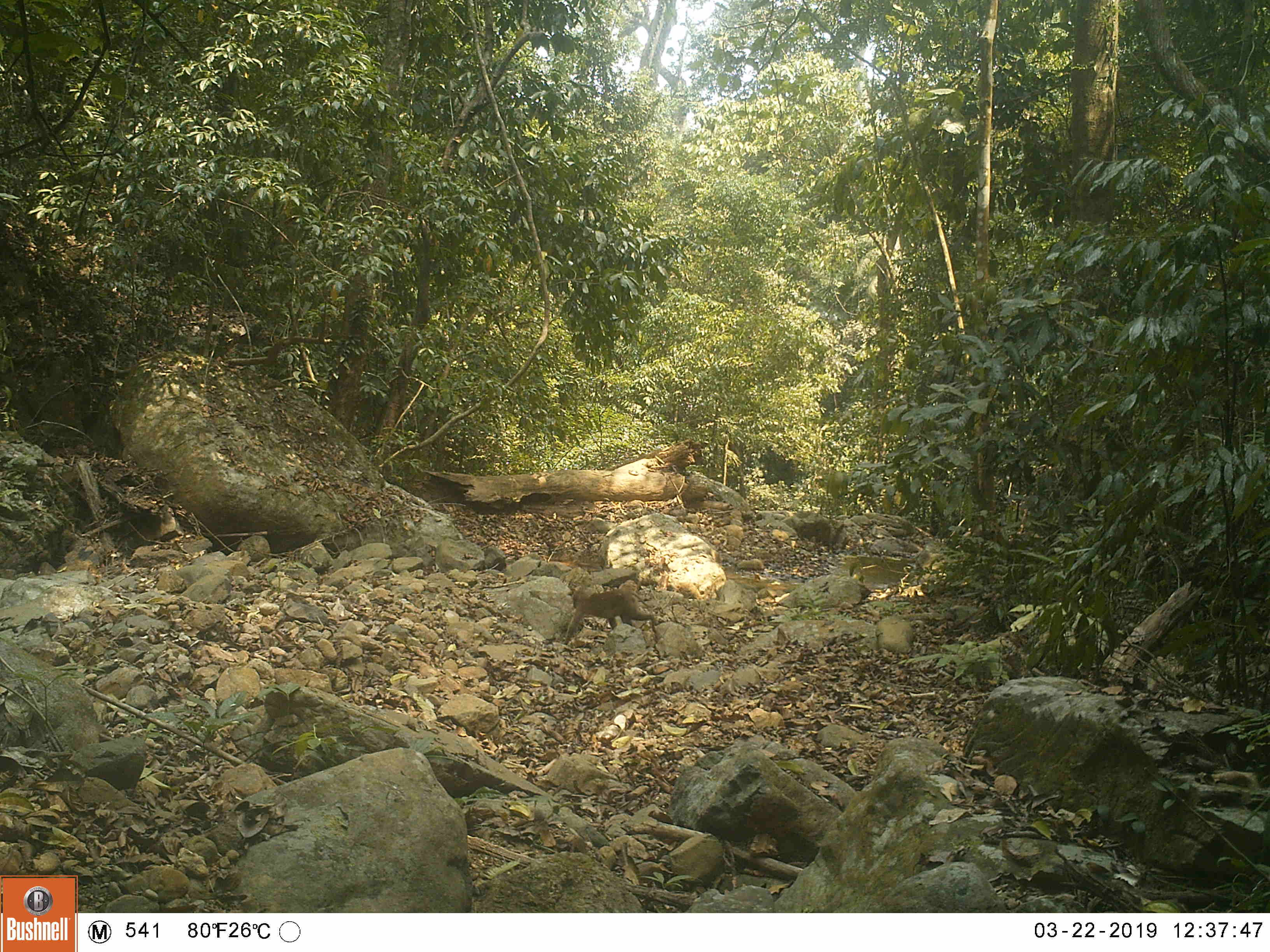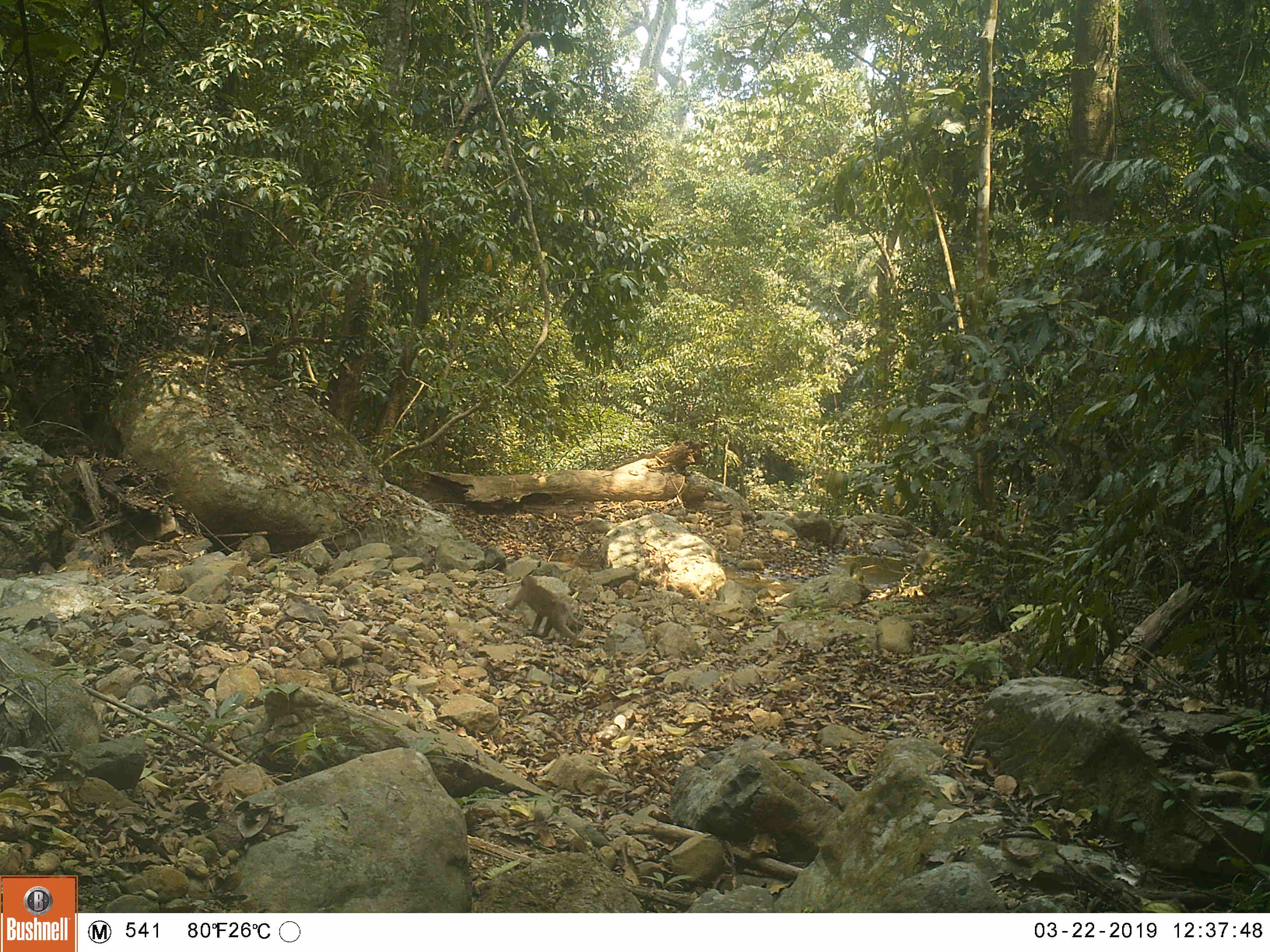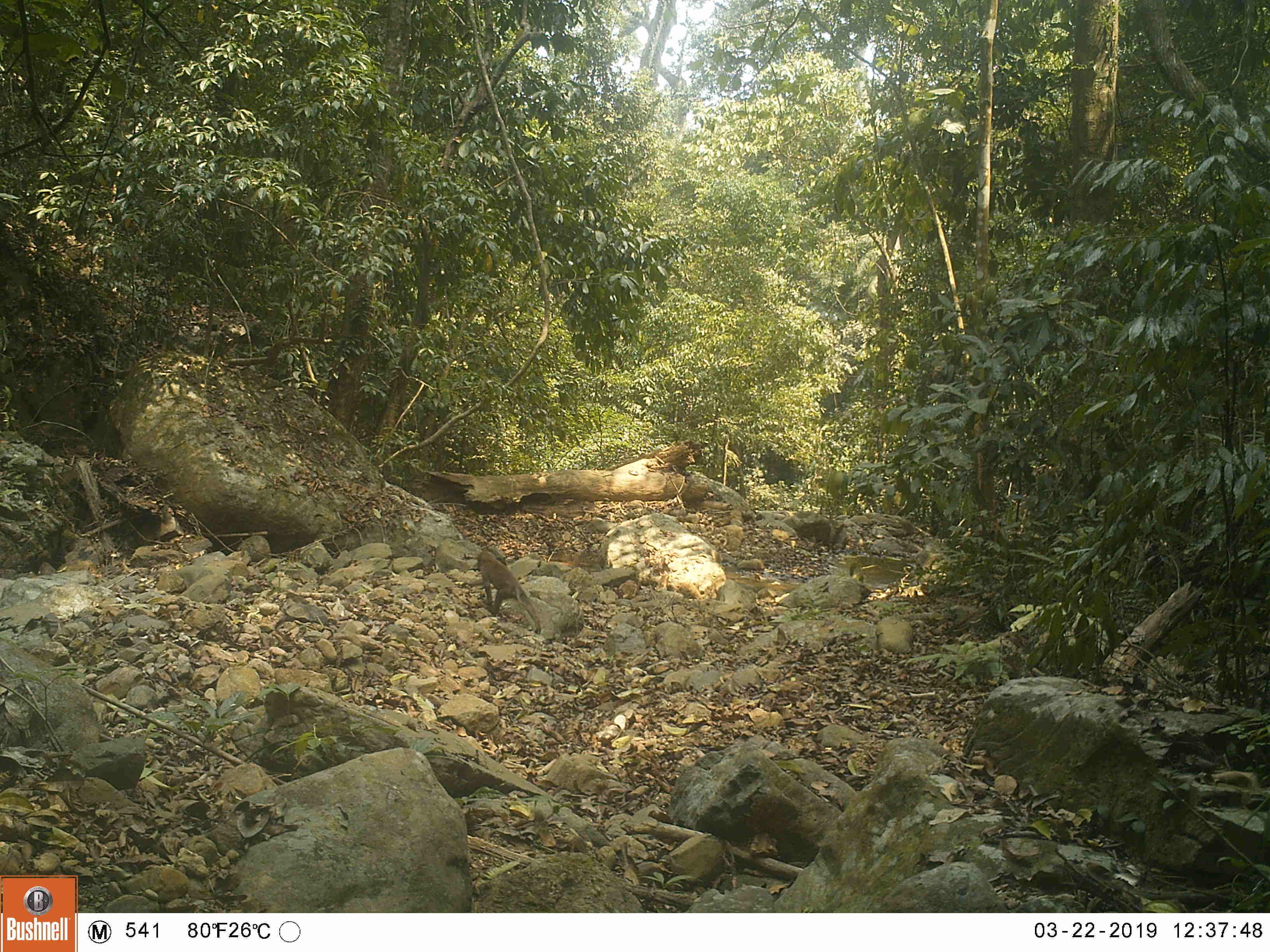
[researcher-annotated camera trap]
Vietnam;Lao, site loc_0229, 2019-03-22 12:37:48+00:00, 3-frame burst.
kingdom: Animalia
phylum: Chordata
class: Mammalia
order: Primates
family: Cercopithecidae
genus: Macaca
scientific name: Macaca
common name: macaques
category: assam or rhesus macaque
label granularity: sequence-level